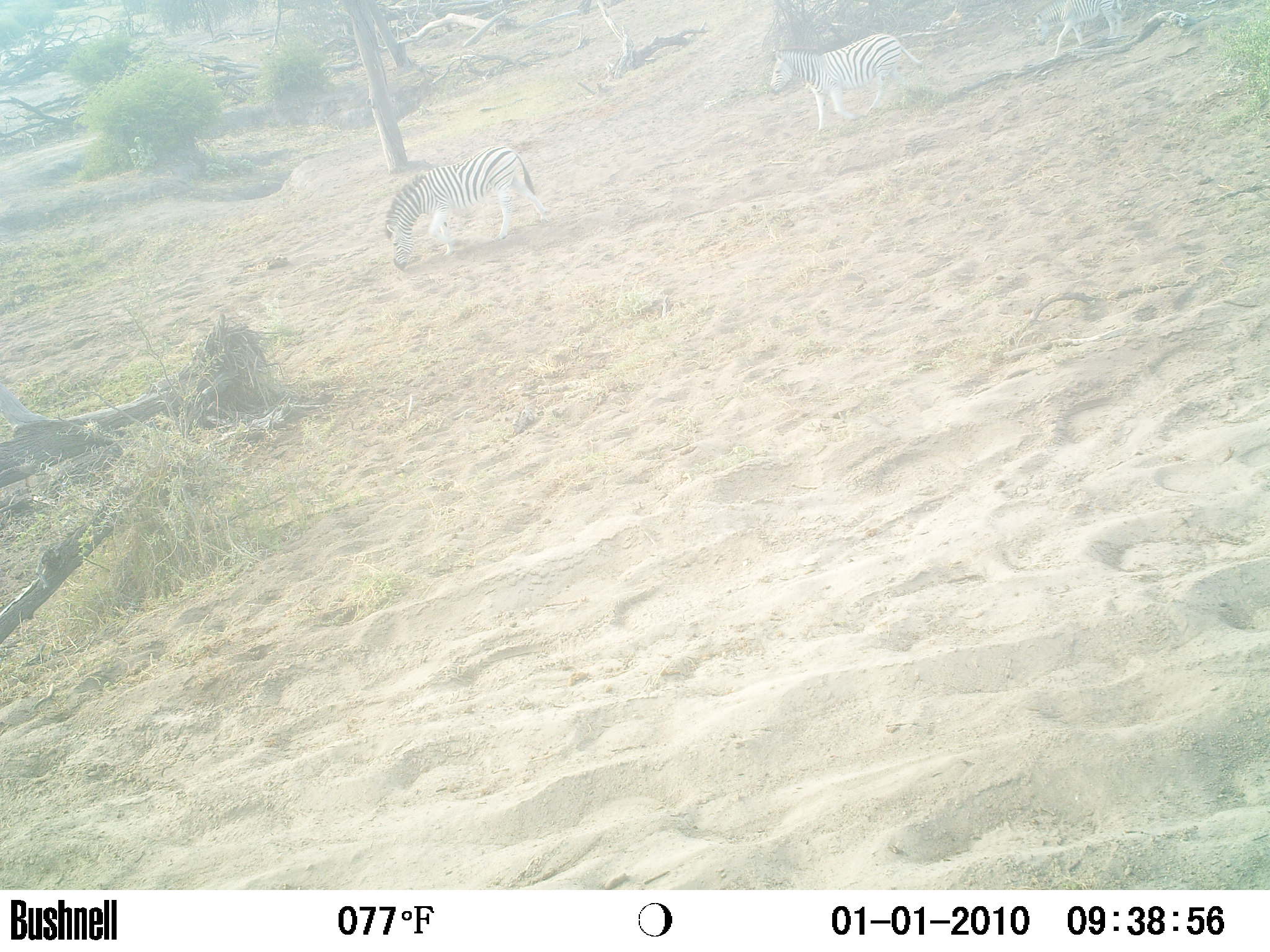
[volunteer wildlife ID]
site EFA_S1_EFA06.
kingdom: Animalia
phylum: Chordata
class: Mammalia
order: Perissodactyla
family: Equidae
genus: Equus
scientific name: Equus quagga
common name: plains zebra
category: zebraplains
Zebraplains (plains zebra) (Equus quagga), count 3. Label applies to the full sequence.